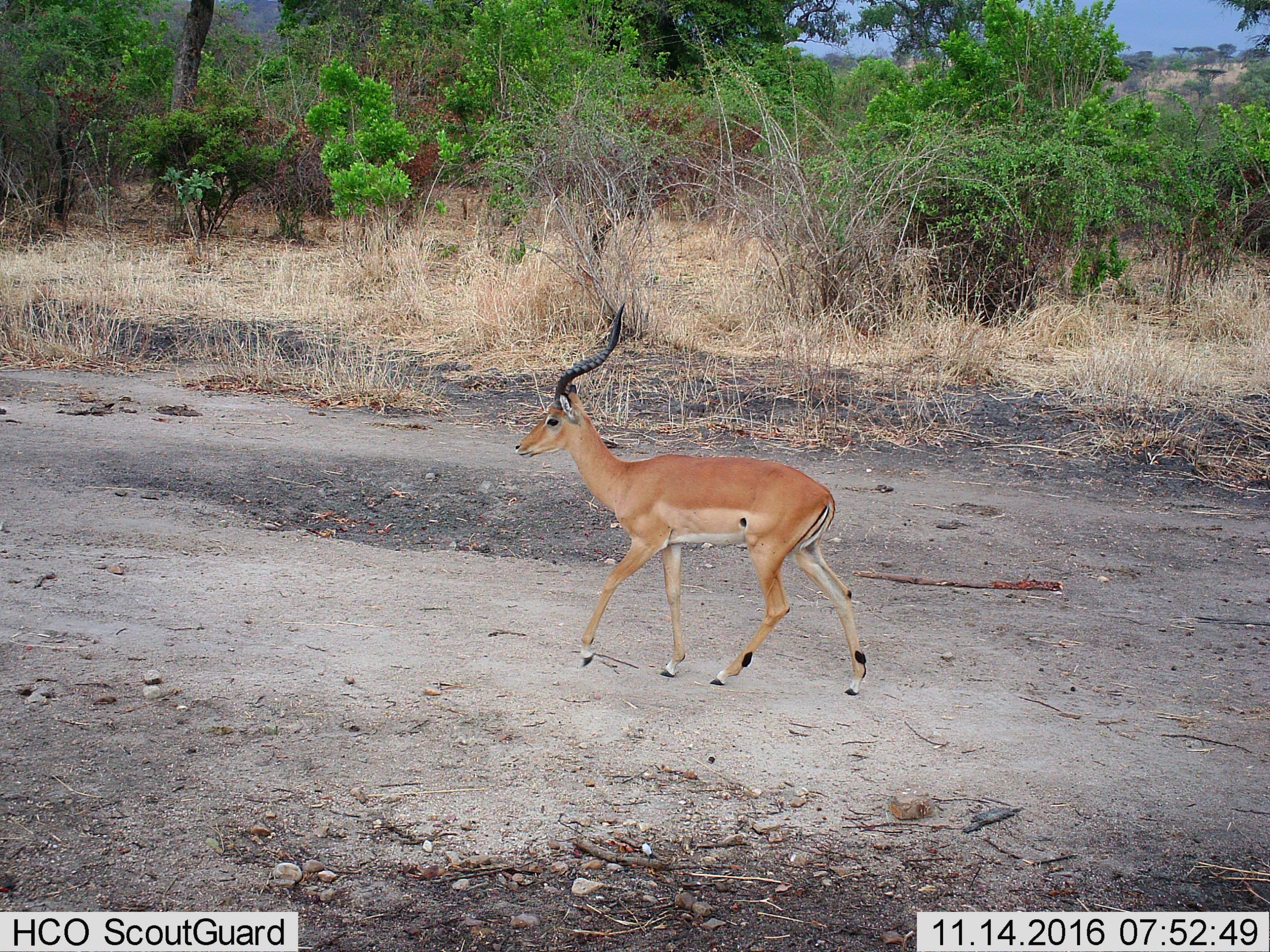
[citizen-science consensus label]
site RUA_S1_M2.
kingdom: Animalia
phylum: Chordata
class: Mammalia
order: Artiodactyla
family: Bovidae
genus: Aepyceros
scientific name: Aepyceros melampus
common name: impala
Impala (Aepyceros melampus), count 1. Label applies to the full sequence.